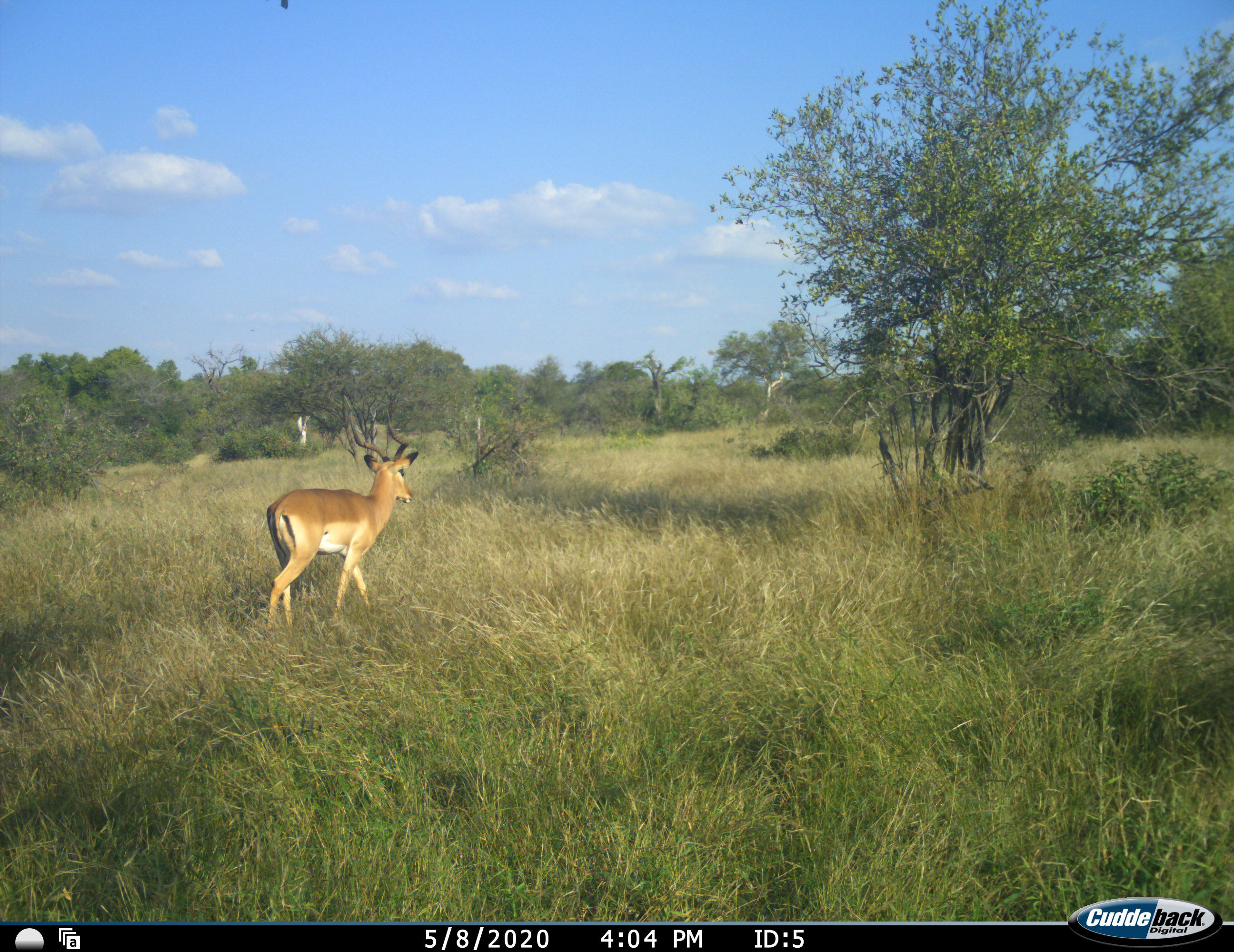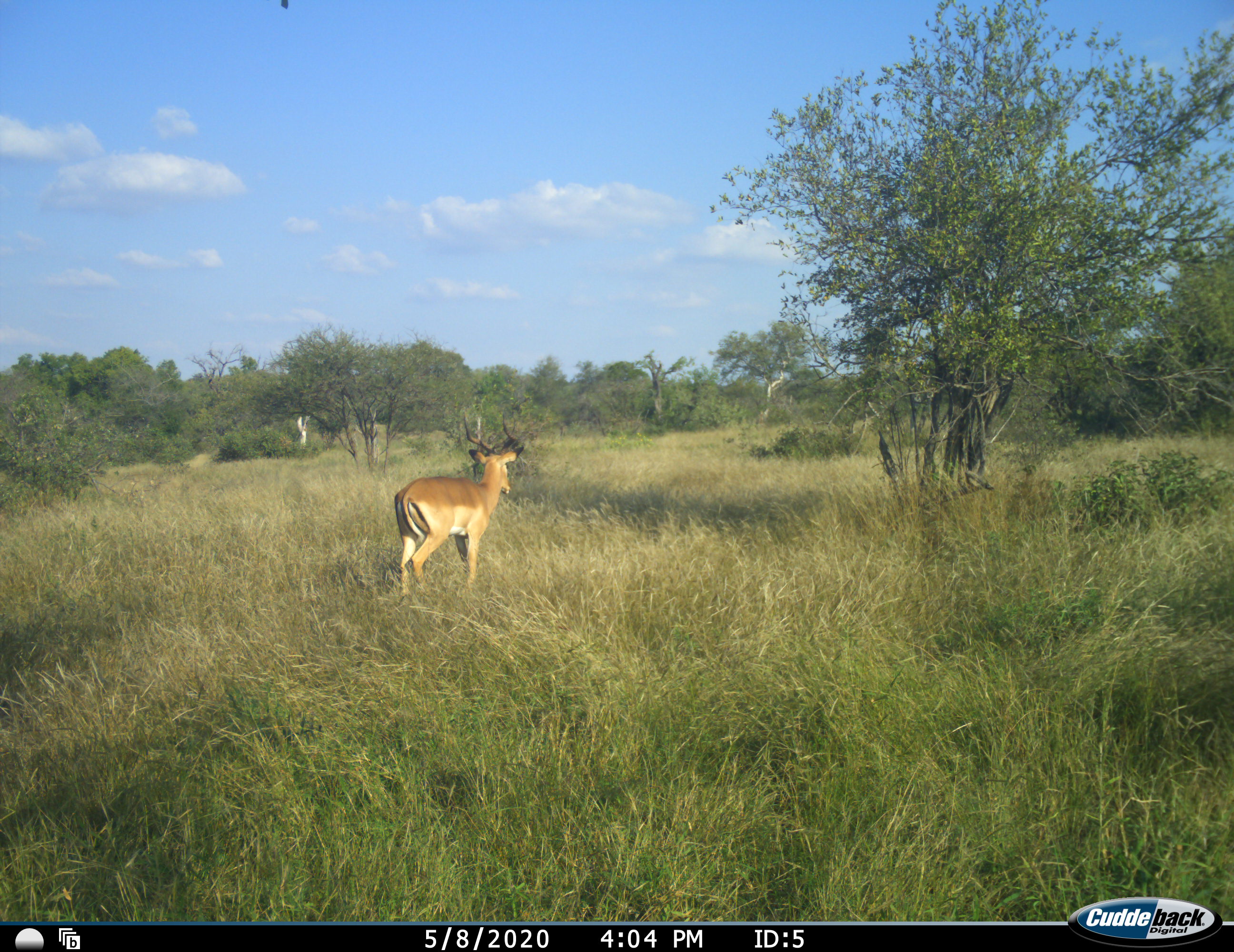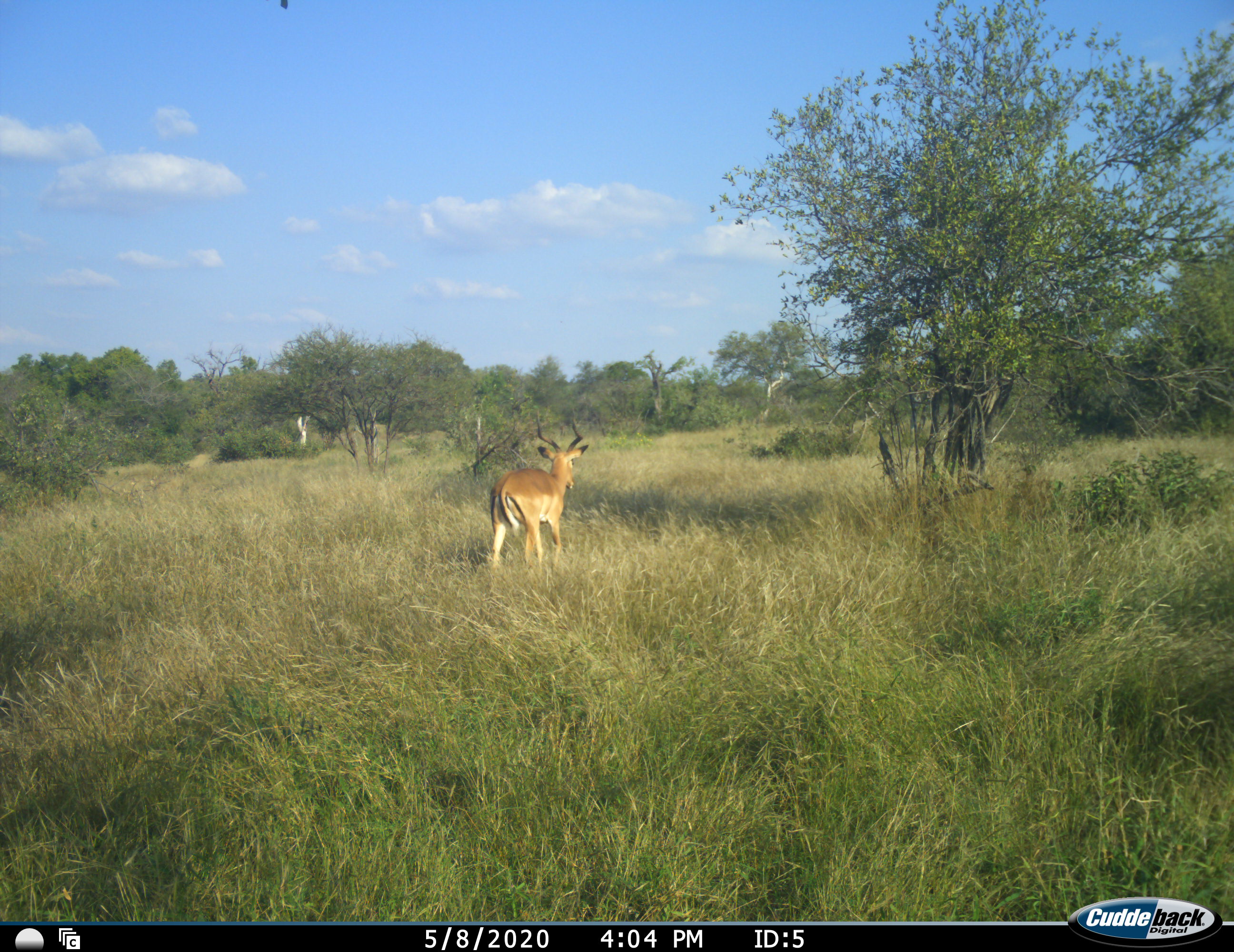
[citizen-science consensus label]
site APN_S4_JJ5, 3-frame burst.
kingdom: Animalia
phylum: Chordata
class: Mammalia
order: Artiodactyla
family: Bovidae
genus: Aepyceros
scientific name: Aepyceros melampus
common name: impala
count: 1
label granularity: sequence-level